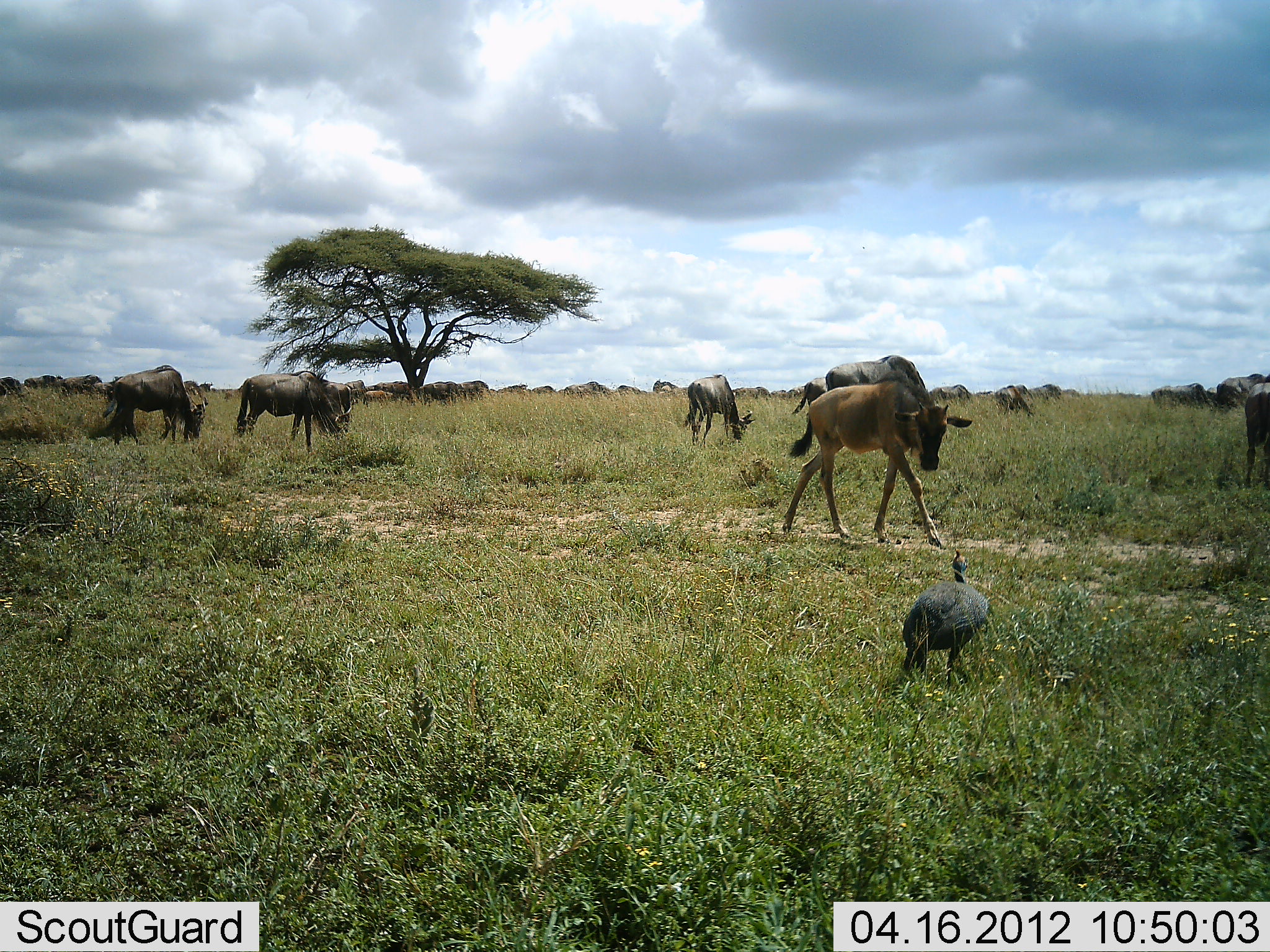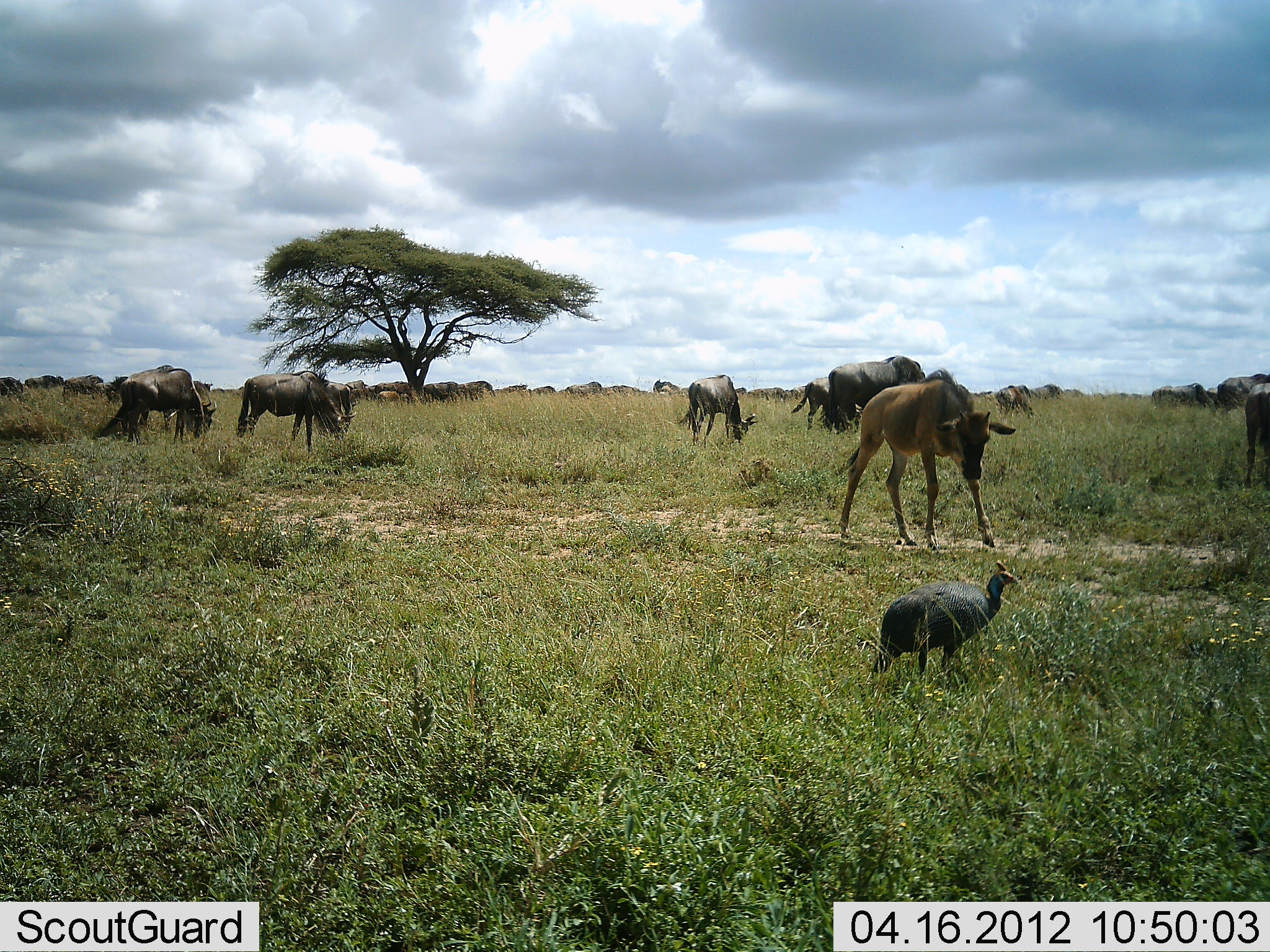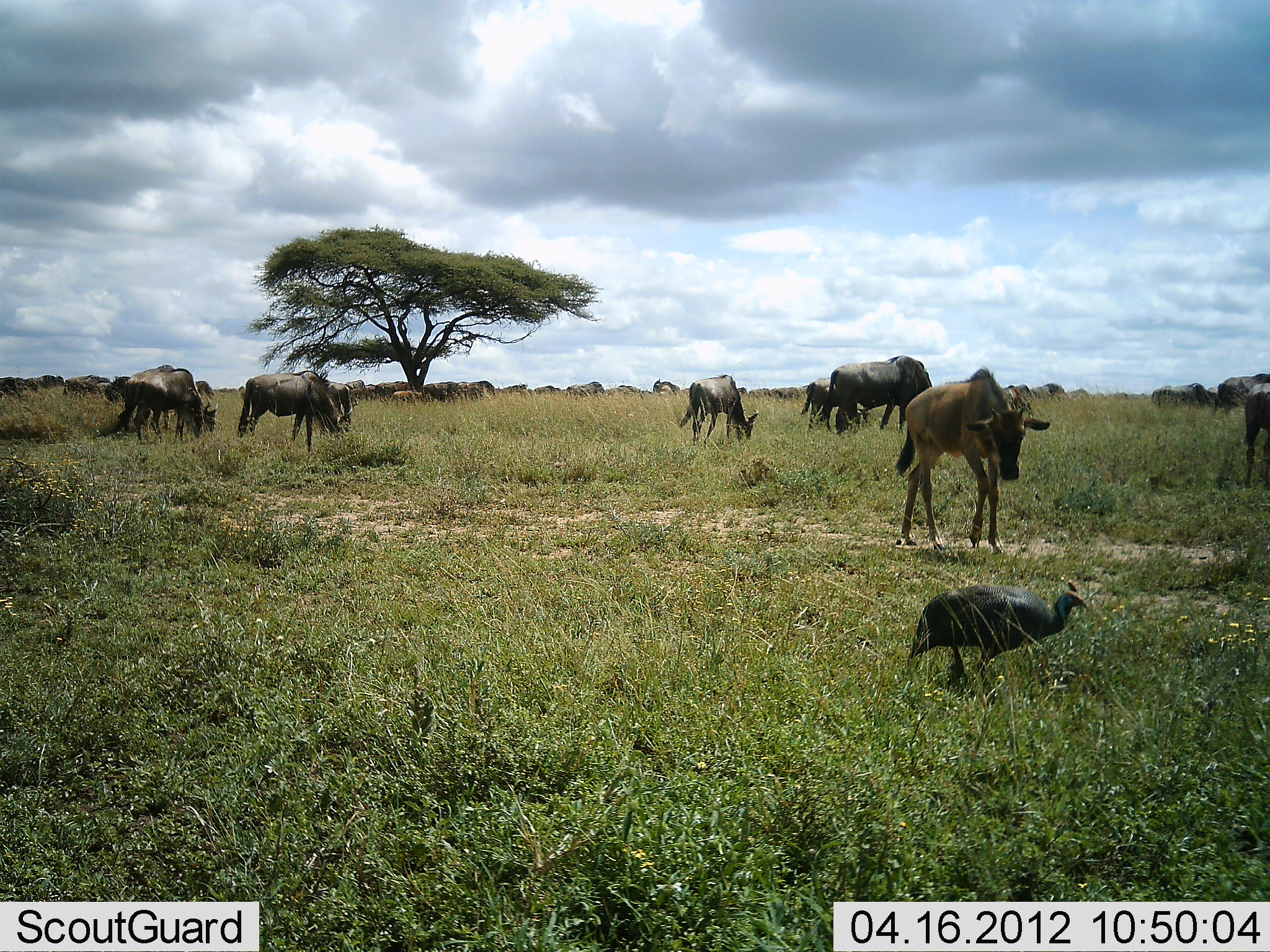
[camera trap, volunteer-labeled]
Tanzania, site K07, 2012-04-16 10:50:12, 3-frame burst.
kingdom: Animalia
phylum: Chordata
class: Aves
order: Galliformes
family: Numididae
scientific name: Numididae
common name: guinea fowl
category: guineafowl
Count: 1.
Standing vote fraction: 27%.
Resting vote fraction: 0%.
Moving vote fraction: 73%.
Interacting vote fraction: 7%.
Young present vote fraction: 0%.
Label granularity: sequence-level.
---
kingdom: Animalia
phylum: Chordata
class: Mammalia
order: Artiodactyla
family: Bovidae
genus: Connochaetes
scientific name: Connochaetes taurinus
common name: blue wildebeest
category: wildebeest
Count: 11-50.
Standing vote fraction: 53%.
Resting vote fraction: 13%.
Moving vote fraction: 60%.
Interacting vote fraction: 33%.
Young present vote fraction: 87%.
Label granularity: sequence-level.